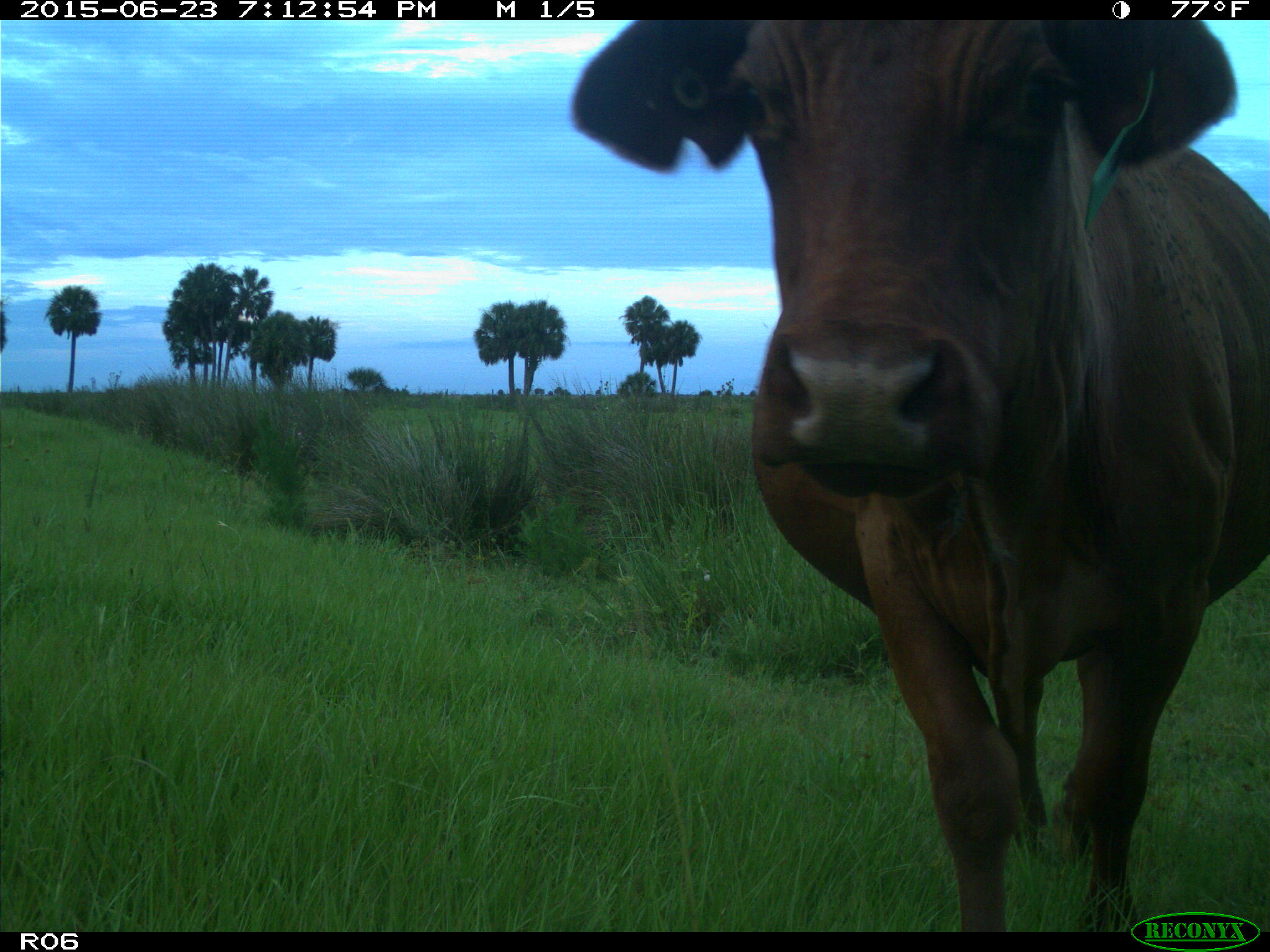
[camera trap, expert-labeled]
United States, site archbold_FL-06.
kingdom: Animalia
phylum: Chordata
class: Mammalia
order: Artiodactyla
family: Bovidae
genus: Bos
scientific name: Bos taurus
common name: domestic cow